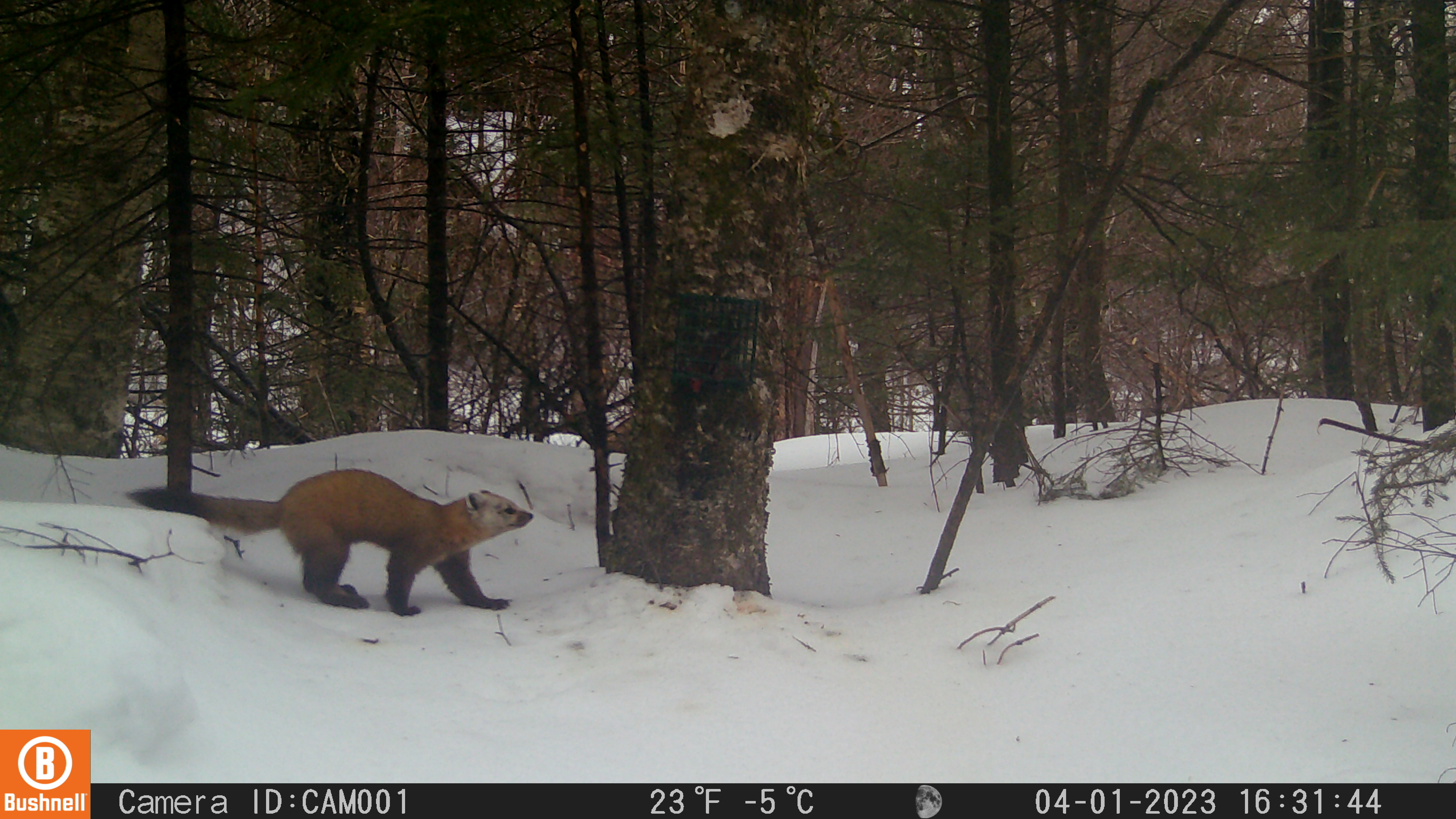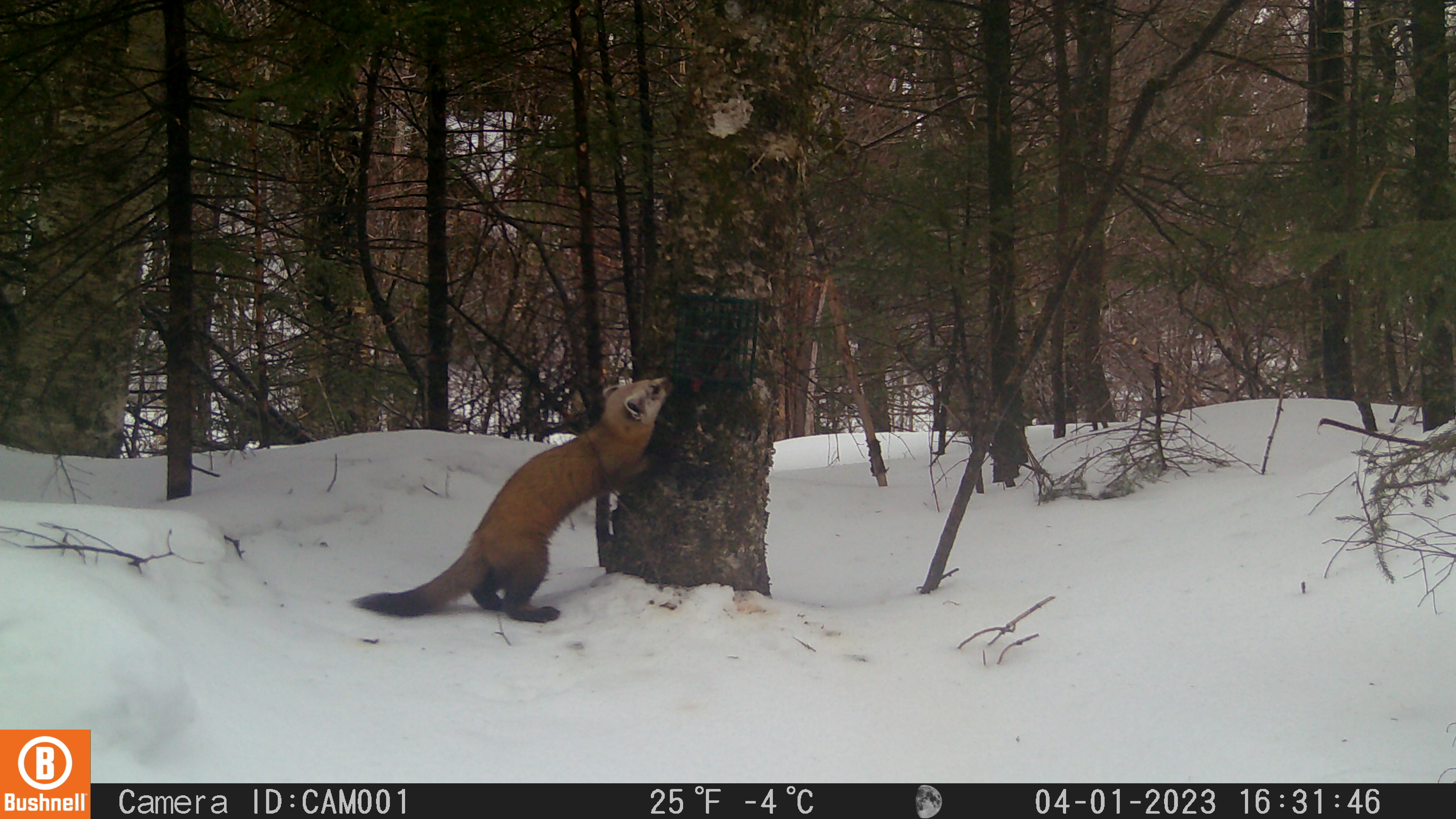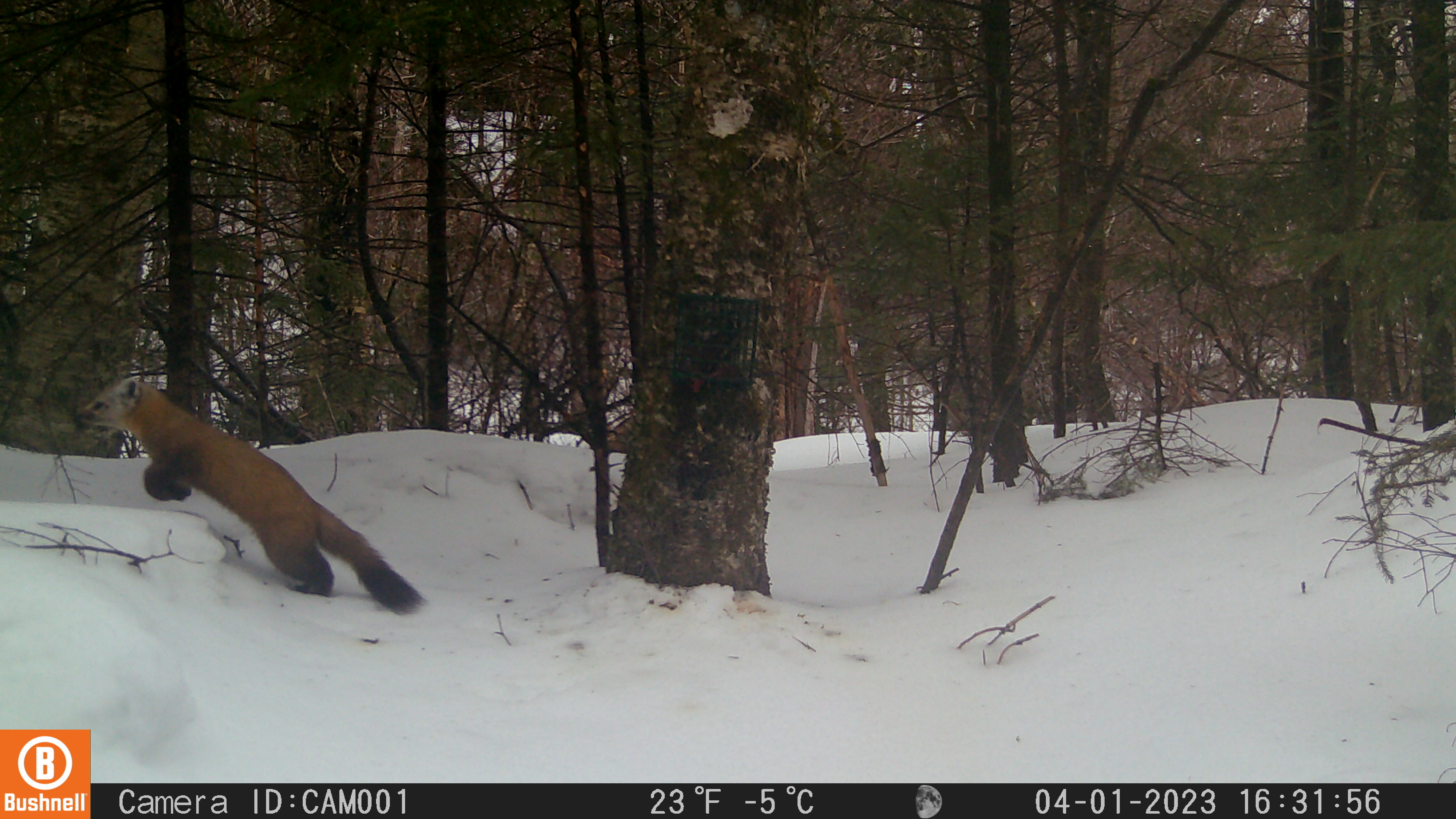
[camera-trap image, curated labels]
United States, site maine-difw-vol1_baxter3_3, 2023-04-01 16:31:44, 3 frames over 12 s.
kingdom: Animalia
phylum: Chordata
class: Mammalia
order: Carnivora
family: Mustelidae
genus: Martes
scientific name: Martes americana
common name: american marten